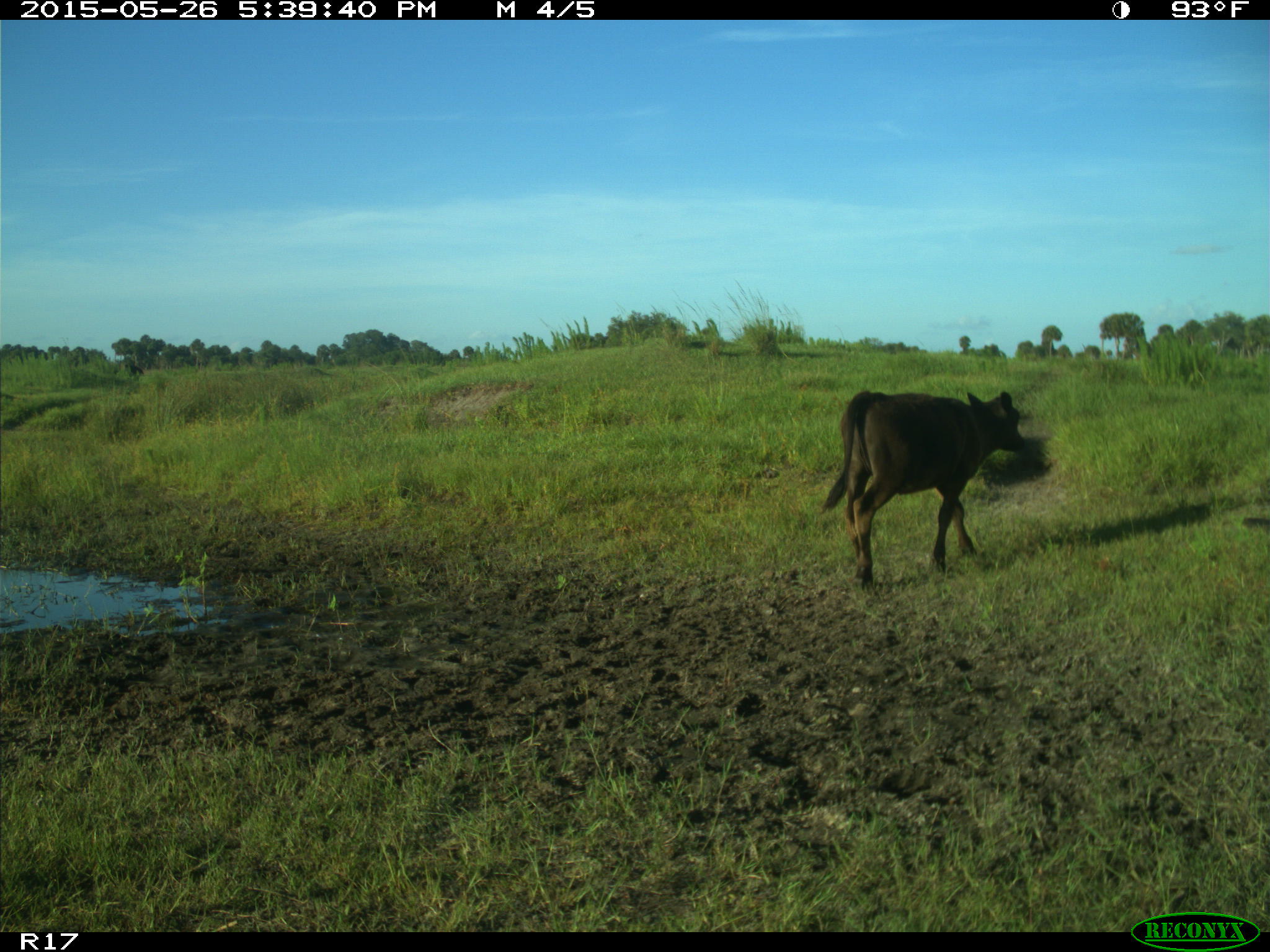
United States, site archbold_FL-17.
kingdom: Animalia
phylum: Chordata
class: Mammalia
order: Artiodactyla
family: Bovidae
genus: Bos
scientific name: Bos taurus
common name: domestic cow